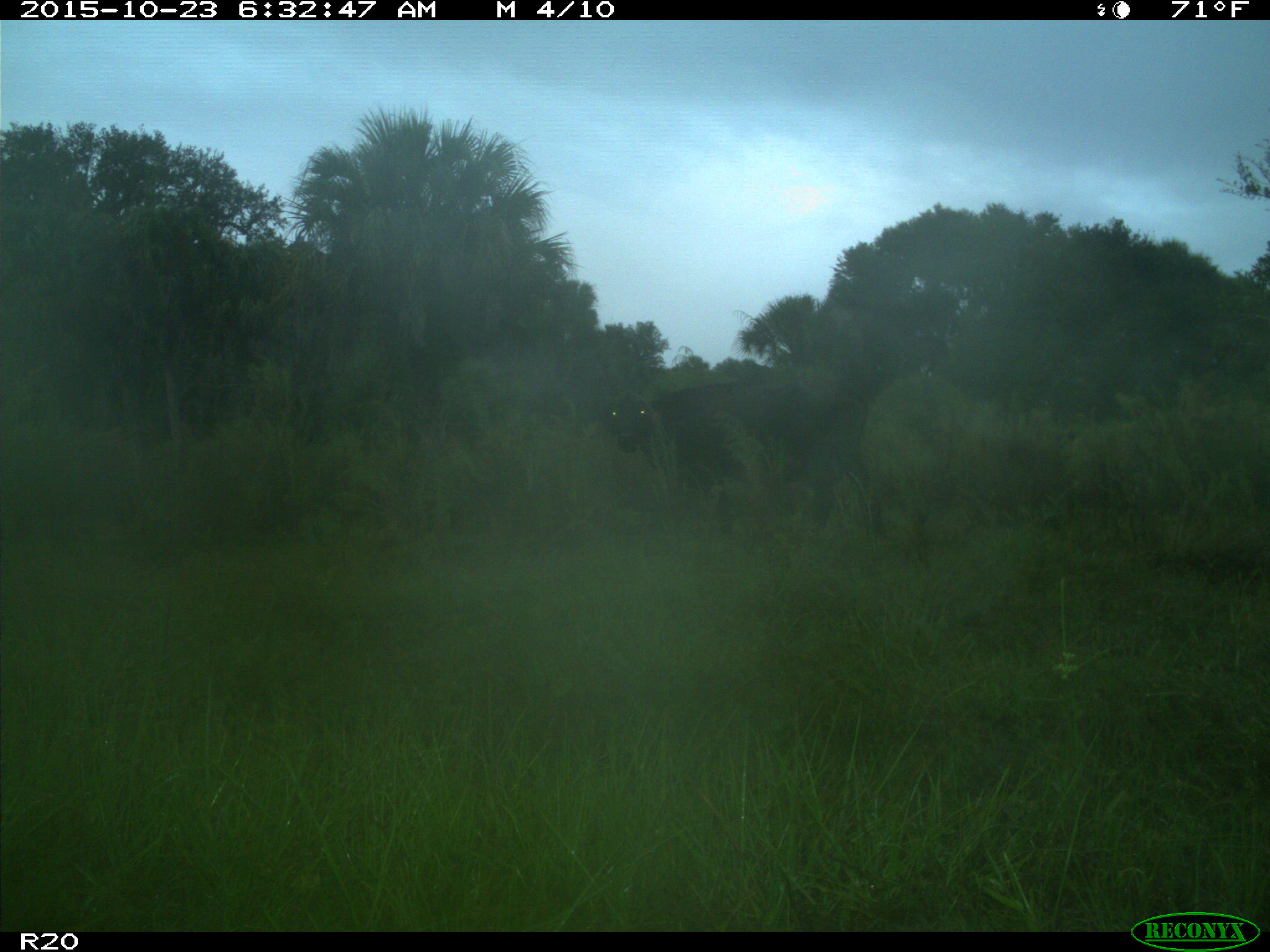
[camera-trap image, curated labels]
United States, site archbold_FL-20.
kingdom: Animalia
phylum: Chordata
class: Mammalia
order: Artiodactyla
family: Bovidae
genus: Bos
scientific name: Bos taurus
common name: domestic cow